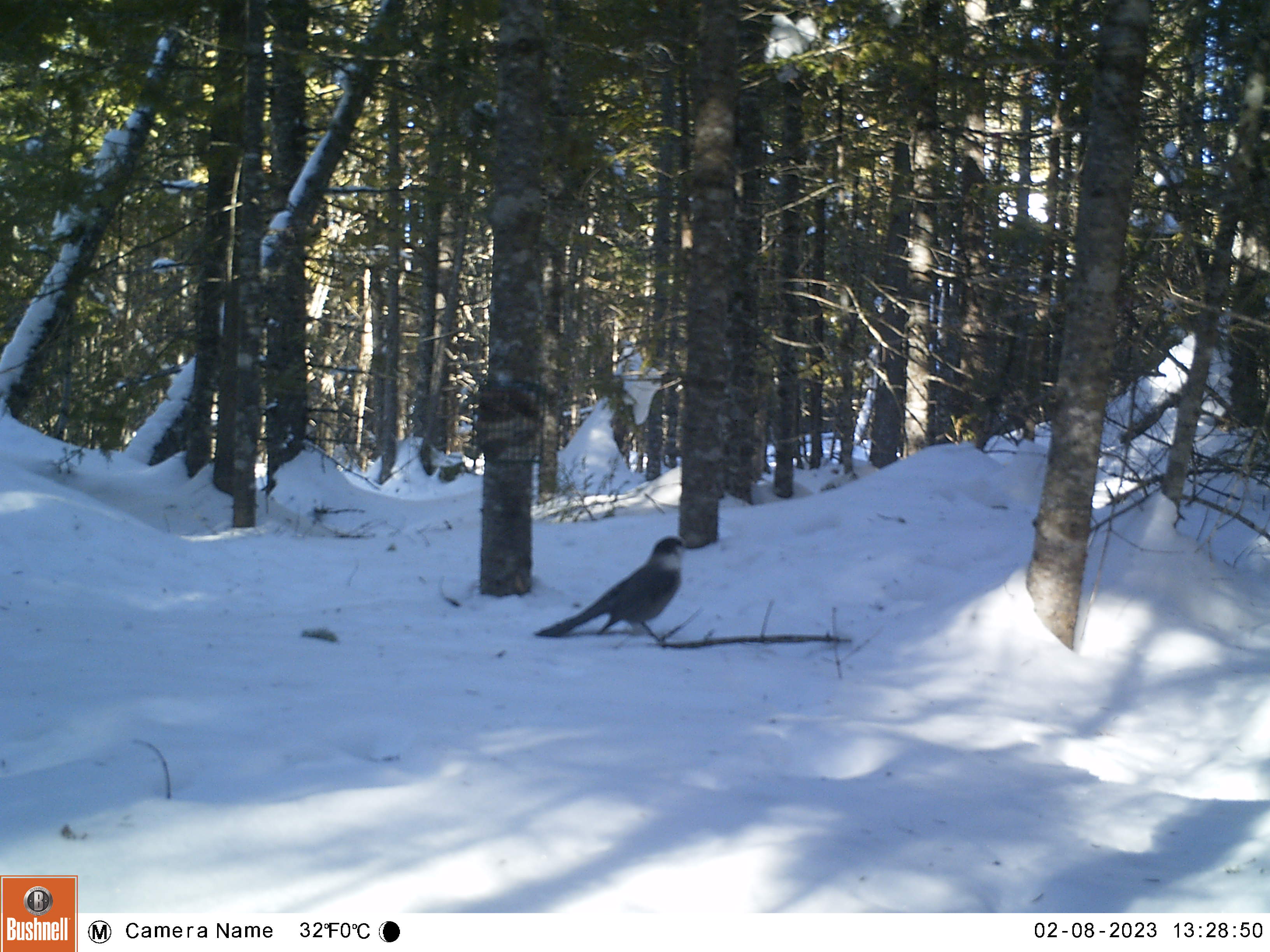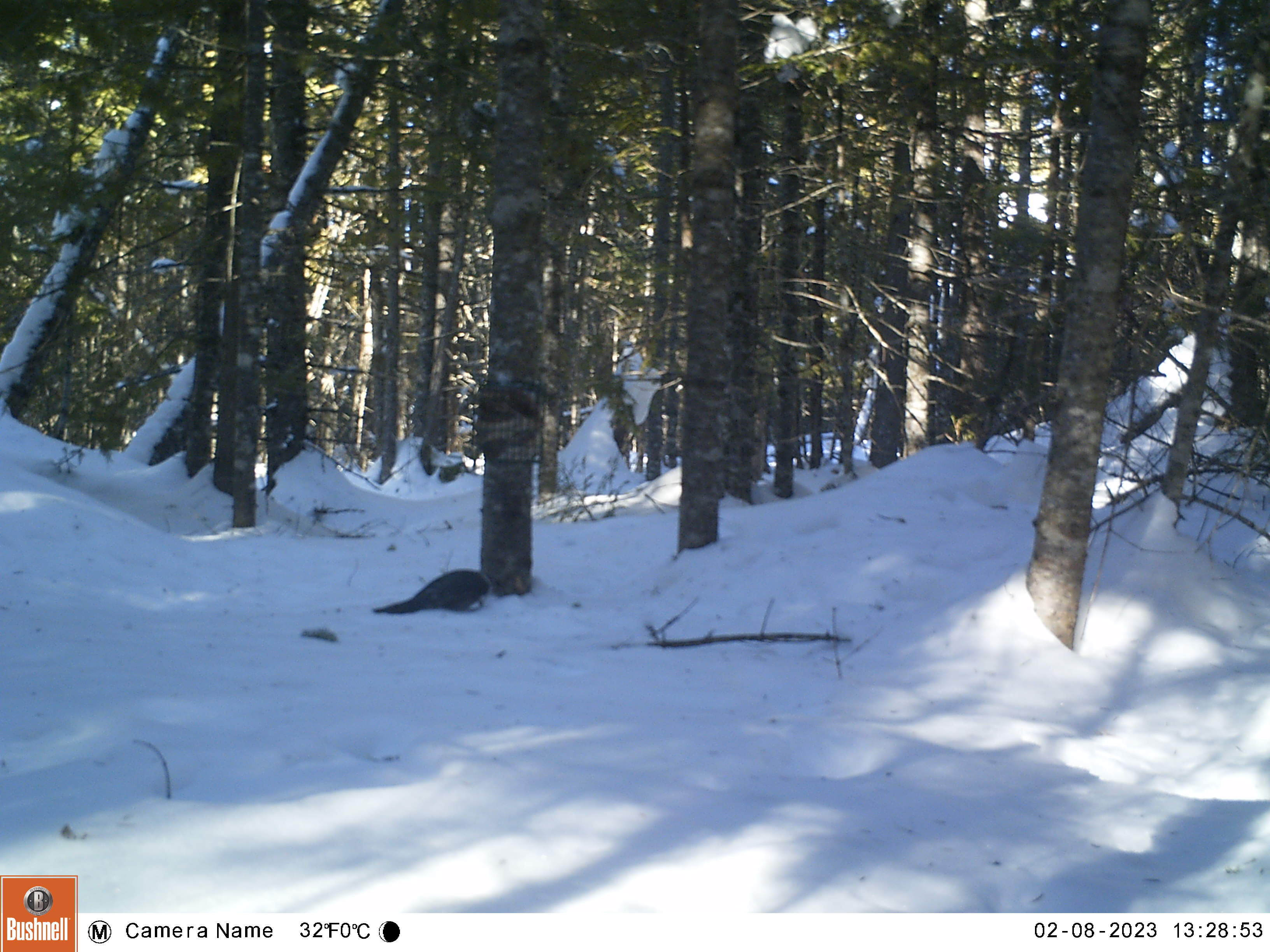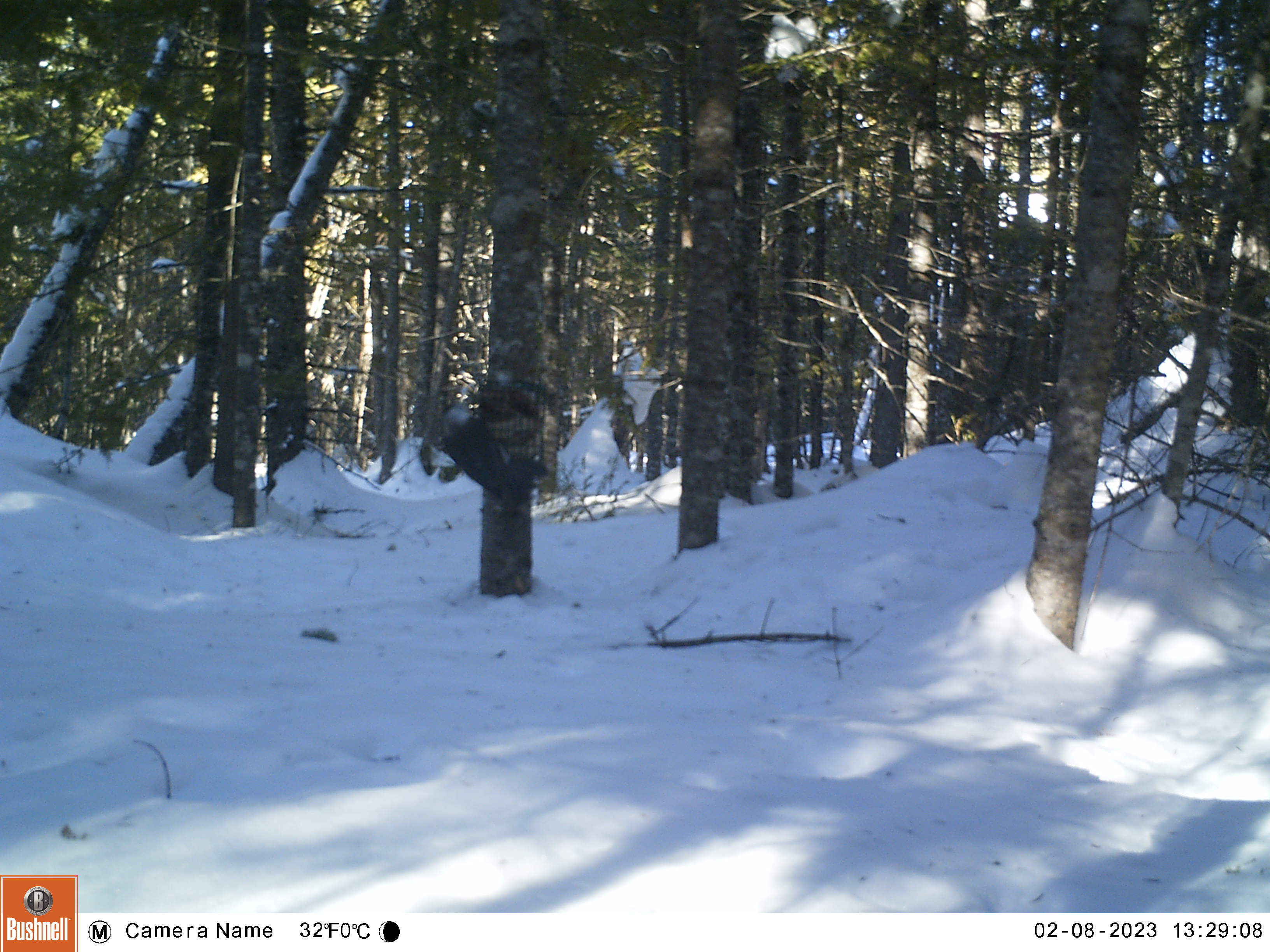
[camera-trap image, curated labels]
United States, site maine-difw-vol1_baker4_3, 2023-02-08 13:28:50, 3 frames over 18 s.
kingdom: Animalia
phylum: Chordata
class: Aves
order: Passeriformes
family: Corvidae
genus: Perisoreus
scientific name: Perisoreus canadensis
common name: canada jay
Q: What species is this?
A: Canada jay (Perisoreus canadensis).